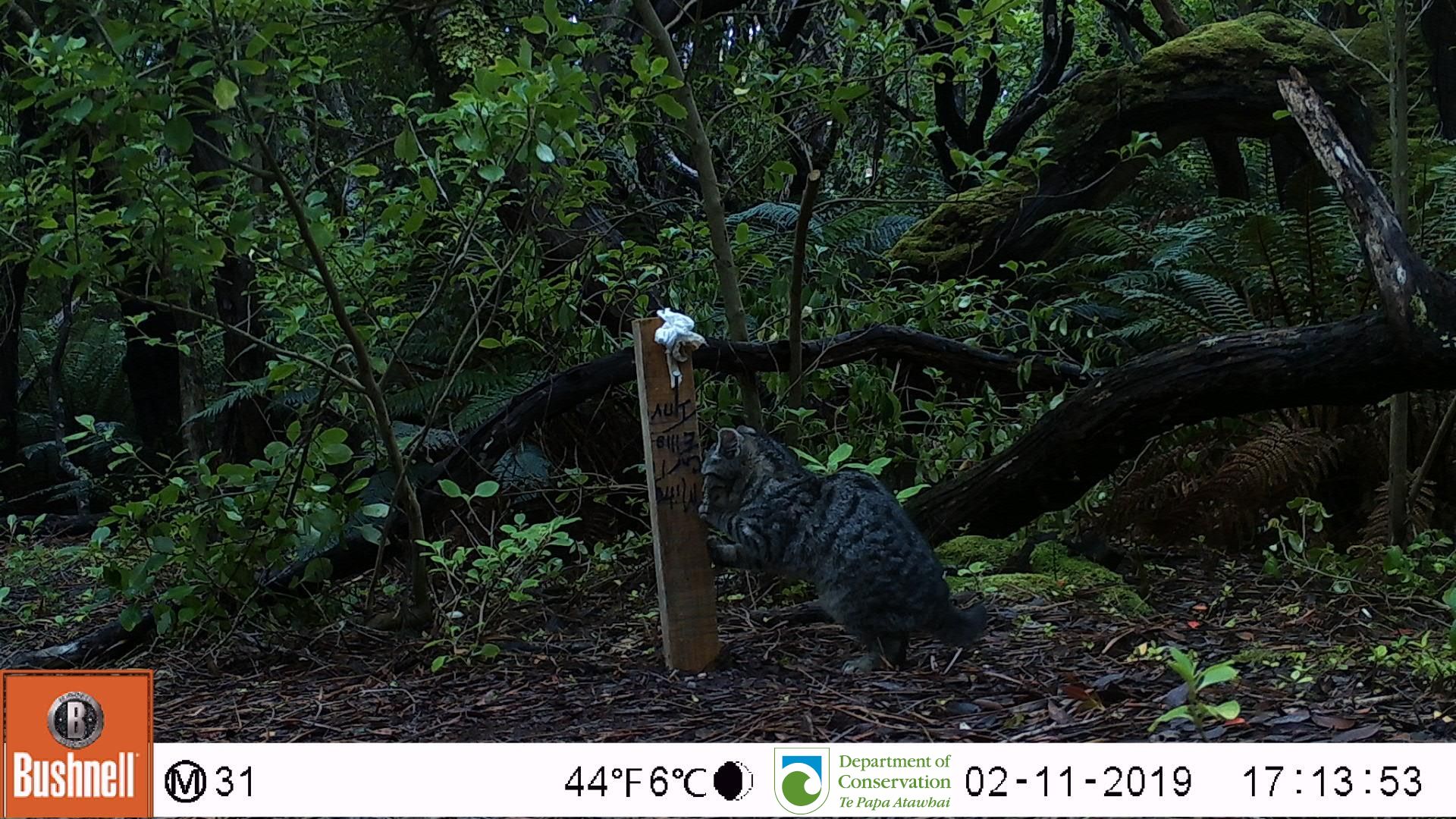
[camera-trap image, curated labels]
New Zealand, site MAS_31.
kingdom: Animalia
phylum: Chordata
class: Mammalia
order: Carnivora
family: Felidae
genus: Felis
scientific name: Felis catus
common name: domestic cat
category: cat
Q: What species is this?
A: Cat (domestic cat) (Felis catus).